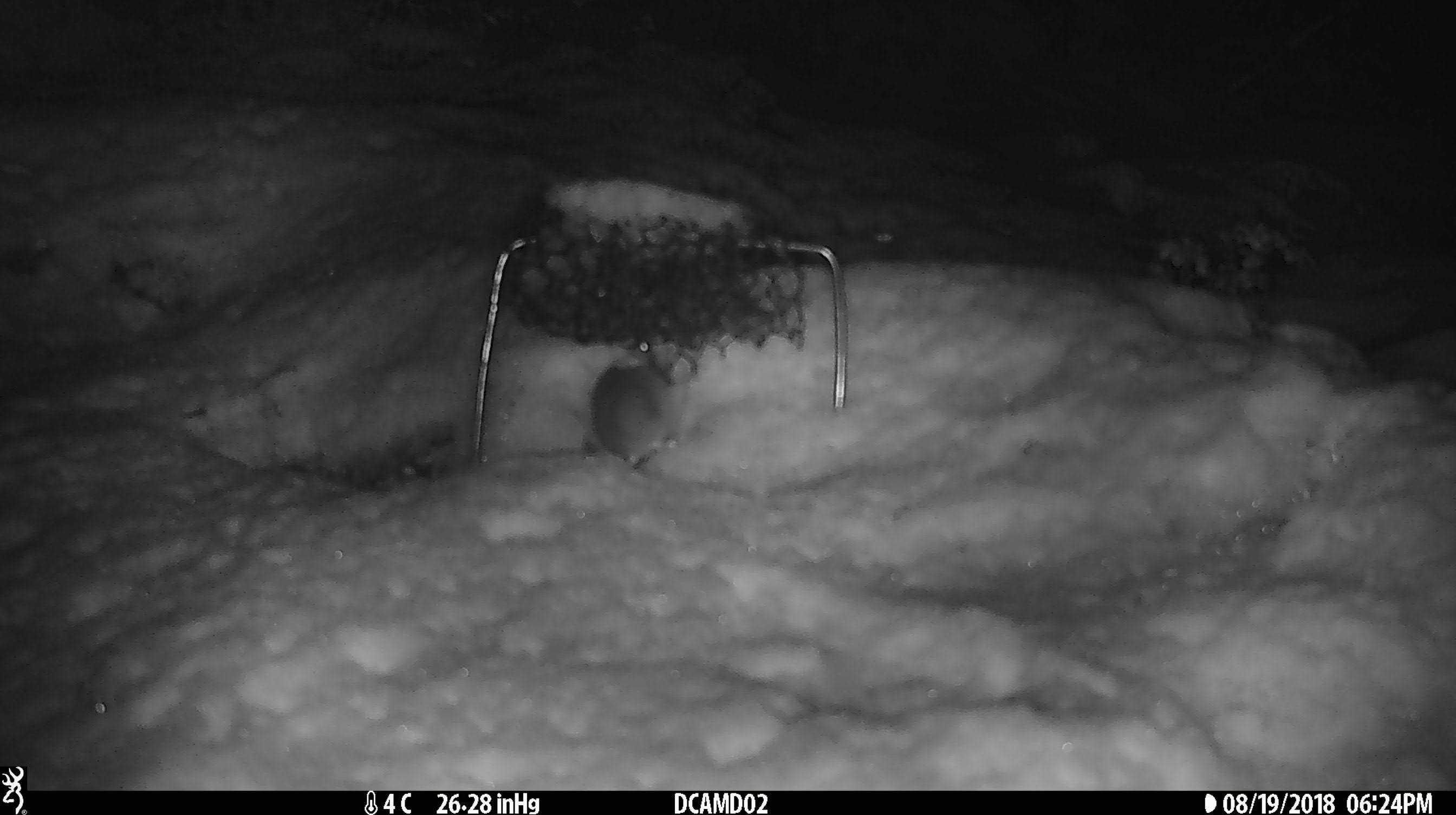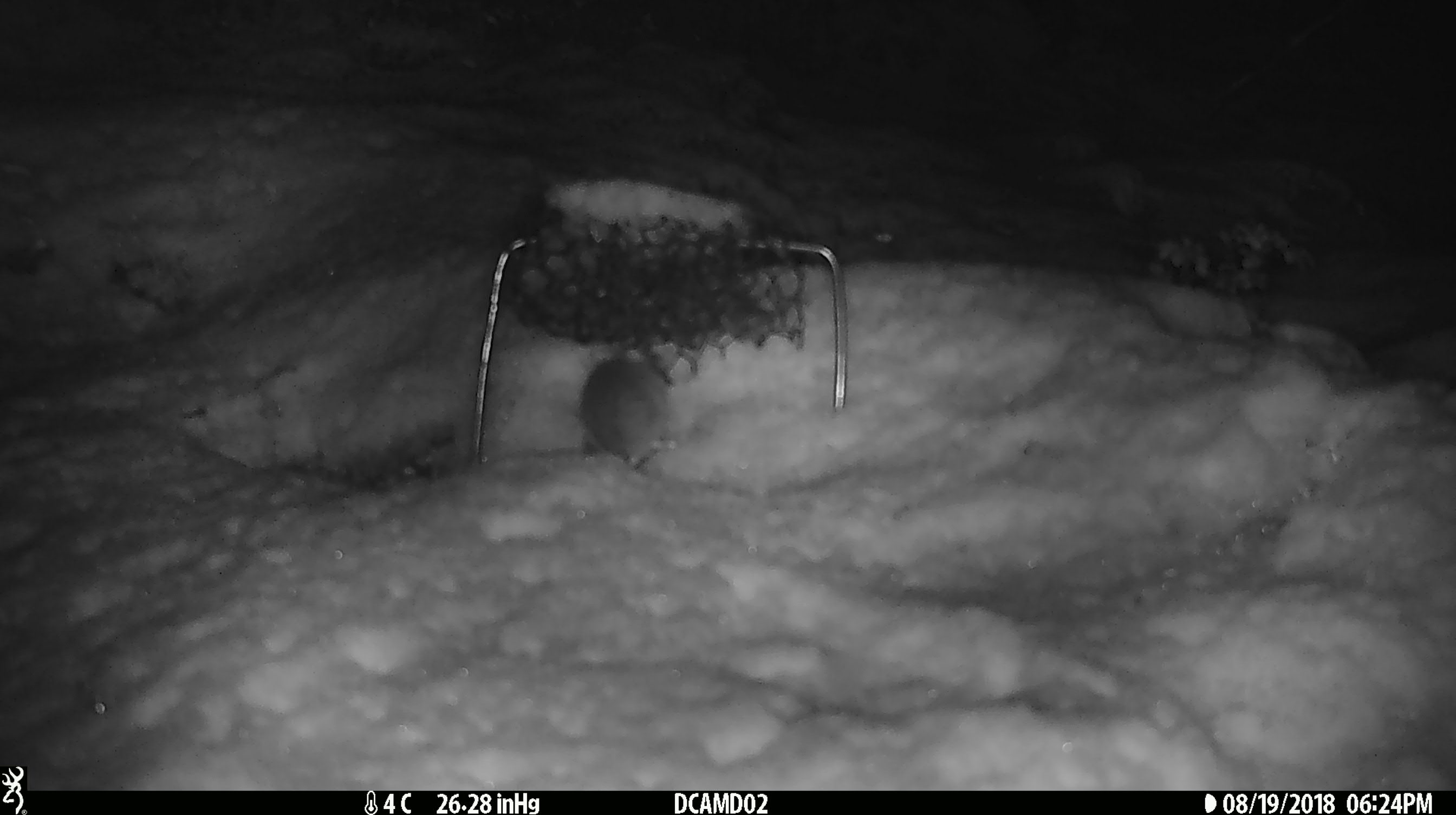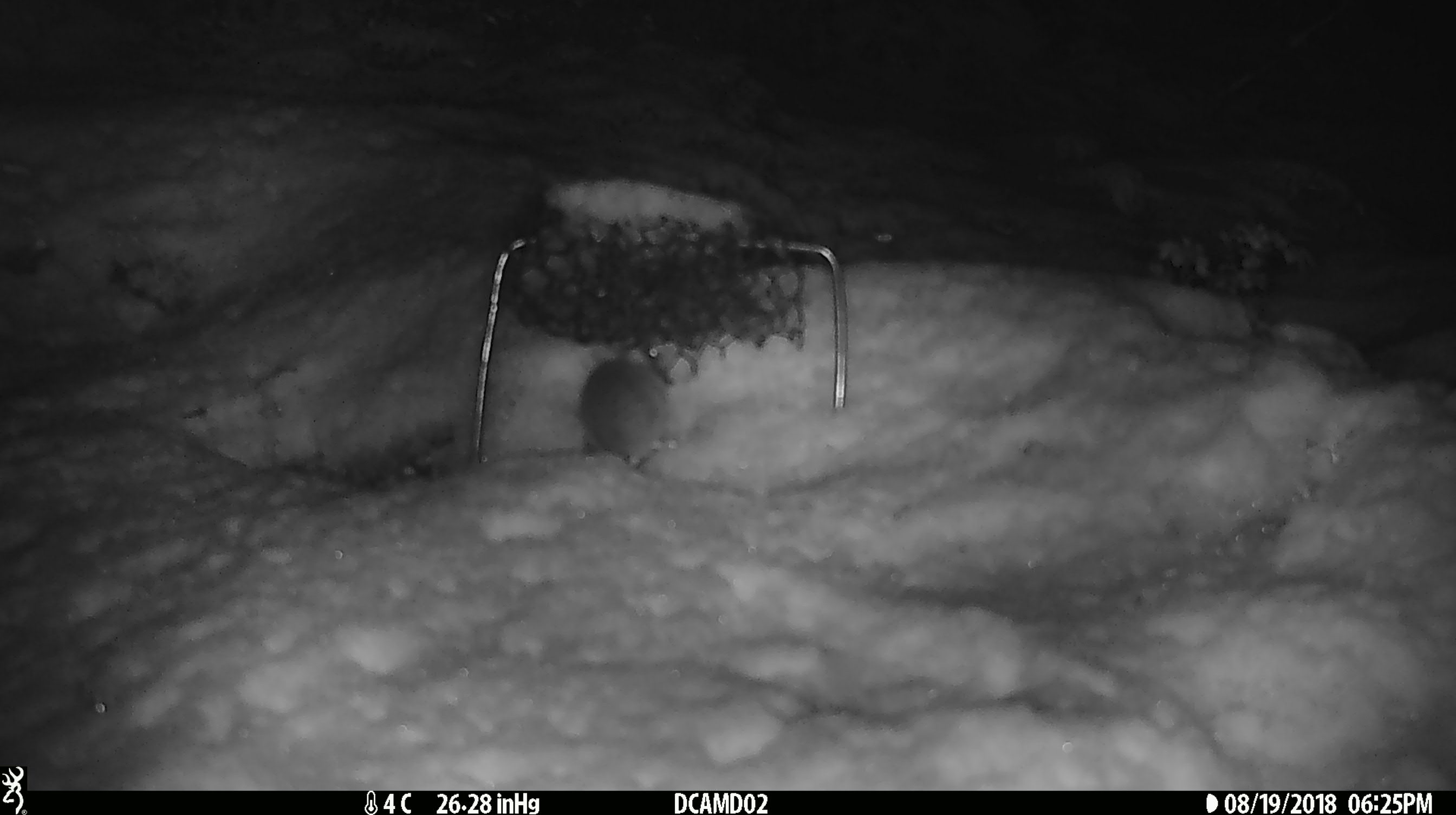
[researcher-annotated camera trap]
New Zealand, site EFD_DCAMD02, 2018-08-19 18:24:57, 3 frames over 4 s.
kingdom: Animalia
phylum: Chordata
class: Mammalia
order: Rodentia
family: Muridae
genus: Mus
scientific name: Mus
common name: mouse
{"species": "mouse (Mus)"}